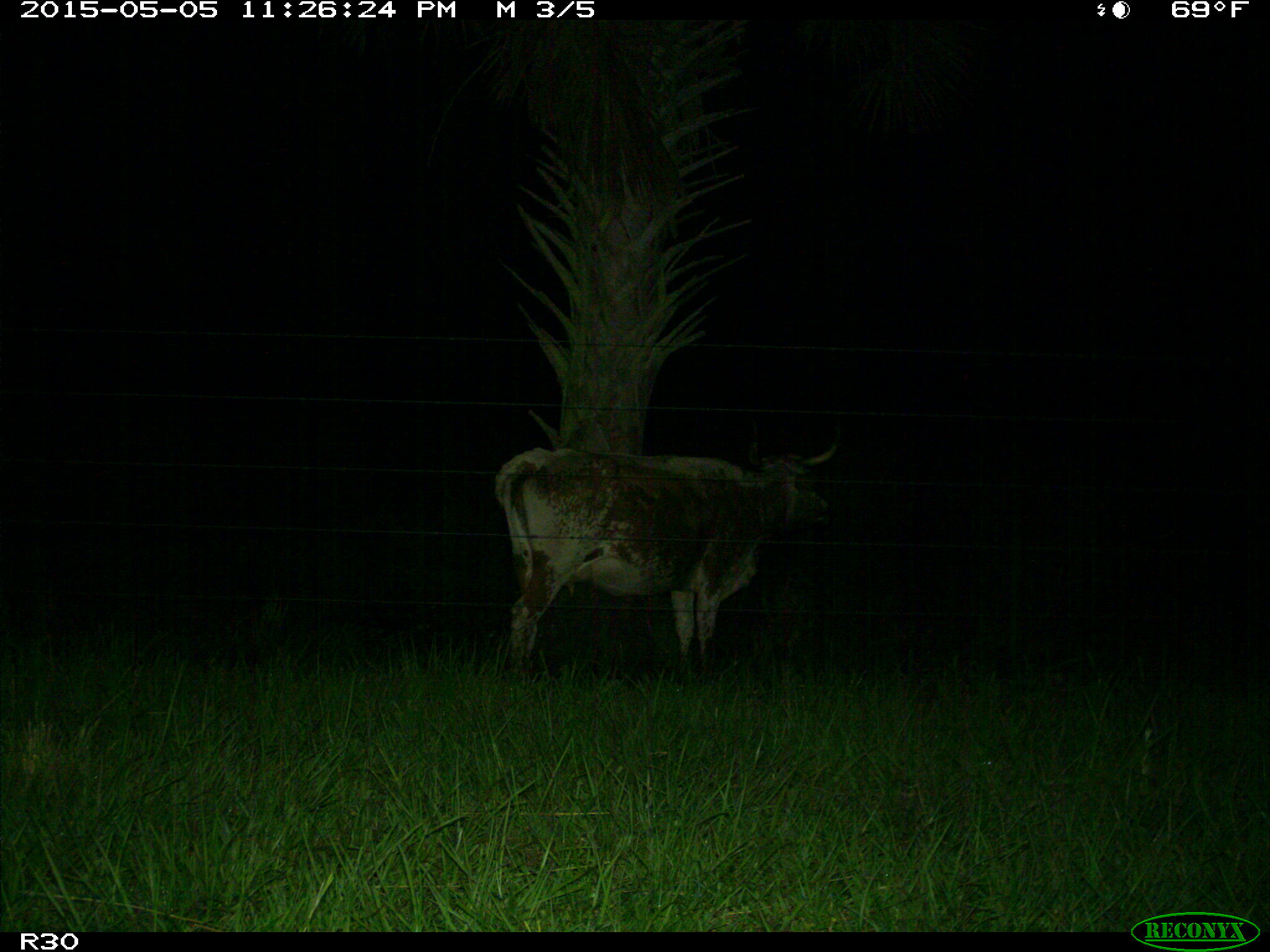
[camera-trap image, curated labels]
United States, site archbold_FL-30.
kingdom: Animalia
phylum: Chordata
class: Mammalia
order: Artiodactyla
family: Bovidae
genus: Bos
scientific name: Bos taurus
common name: domestic cow